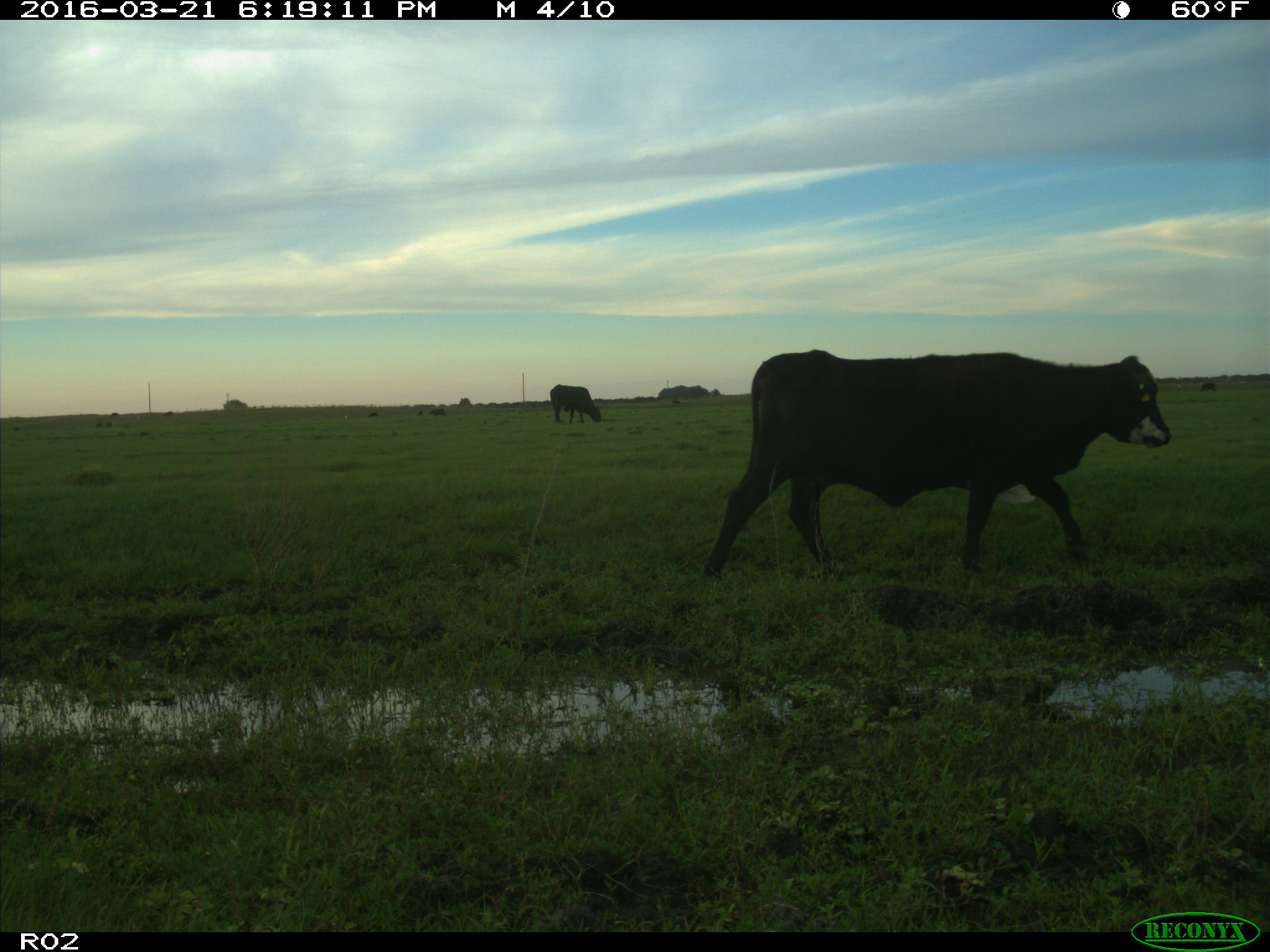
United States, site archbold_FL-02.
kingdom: Animalia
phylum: Chordata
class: Mammalia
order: Artiodactyla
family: Bovidae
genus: Bos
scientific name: Bos taurus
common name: domestic cow